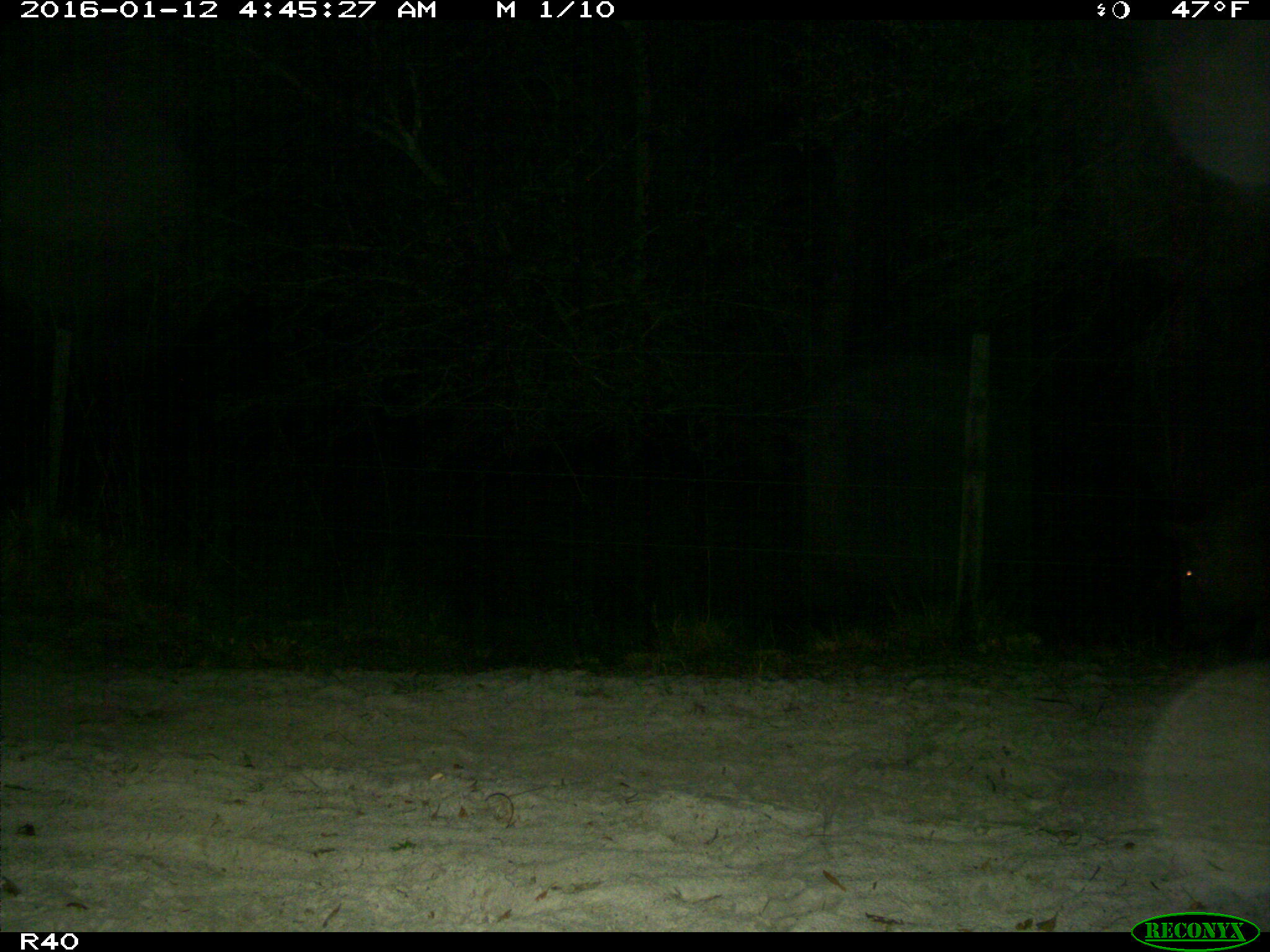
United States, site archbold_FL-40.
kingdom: Animalia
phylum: Chordata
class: Mammalia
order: Artiodactyla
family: Suidae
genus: Sus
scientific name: Sus scrofa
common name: wild boar